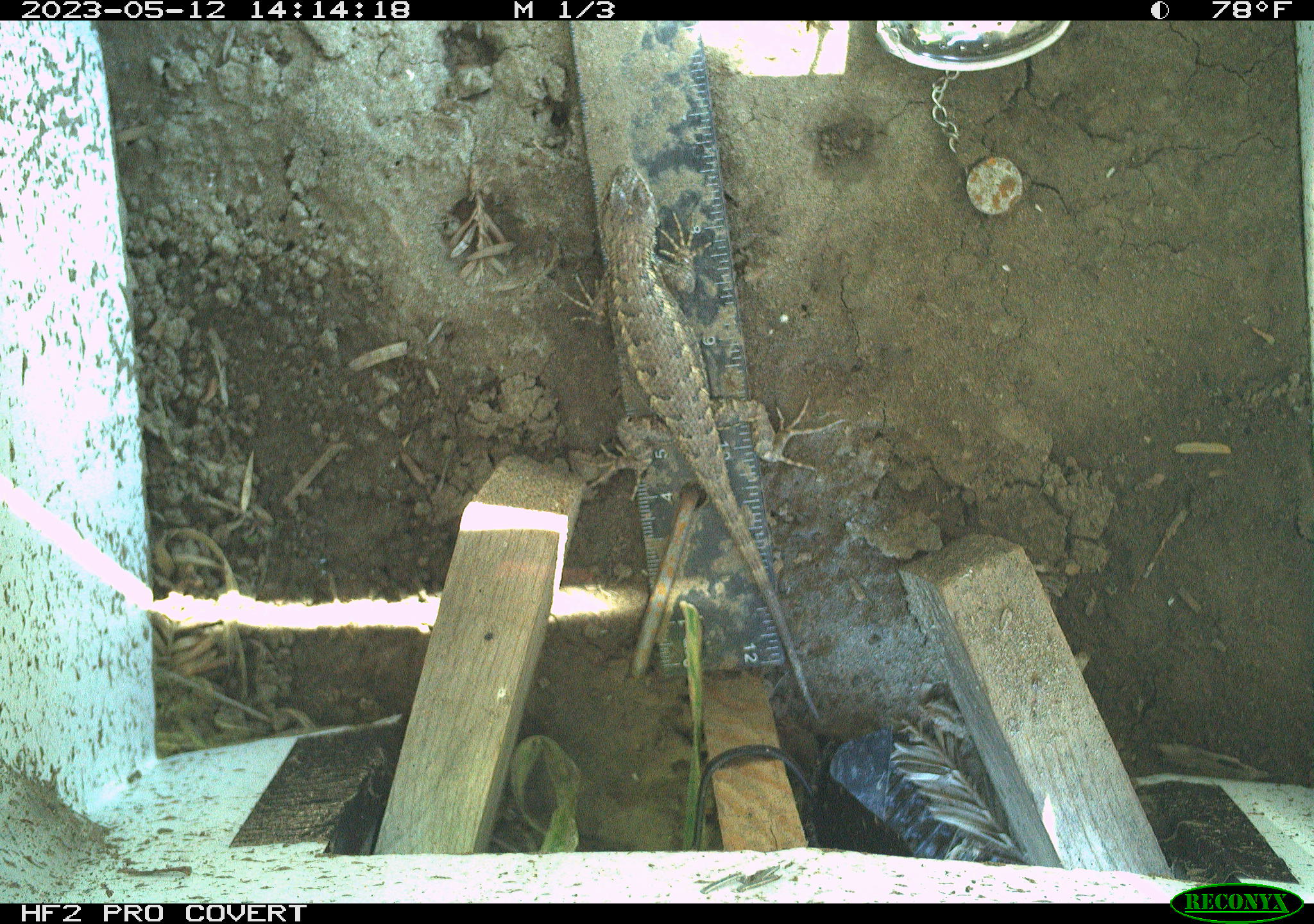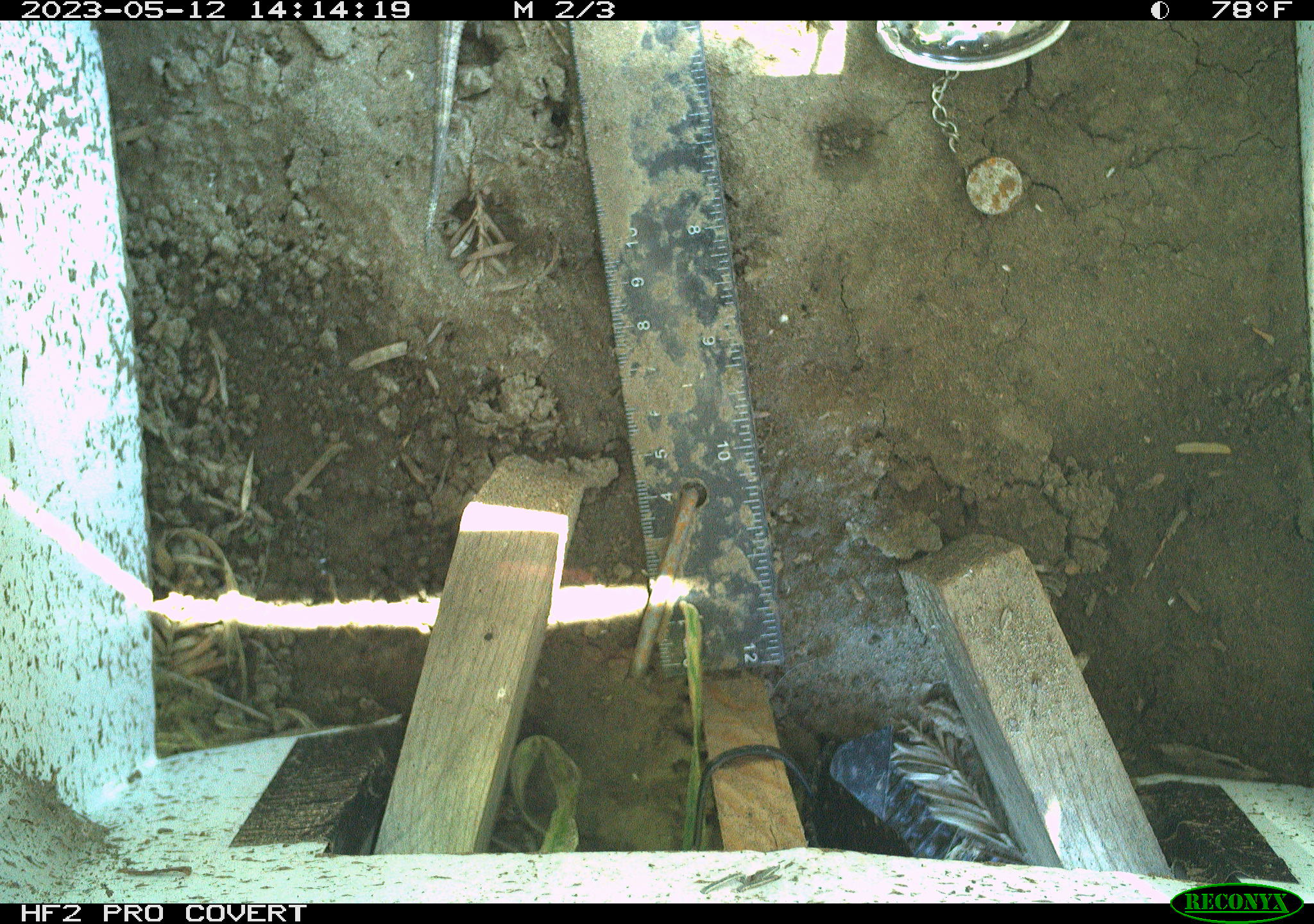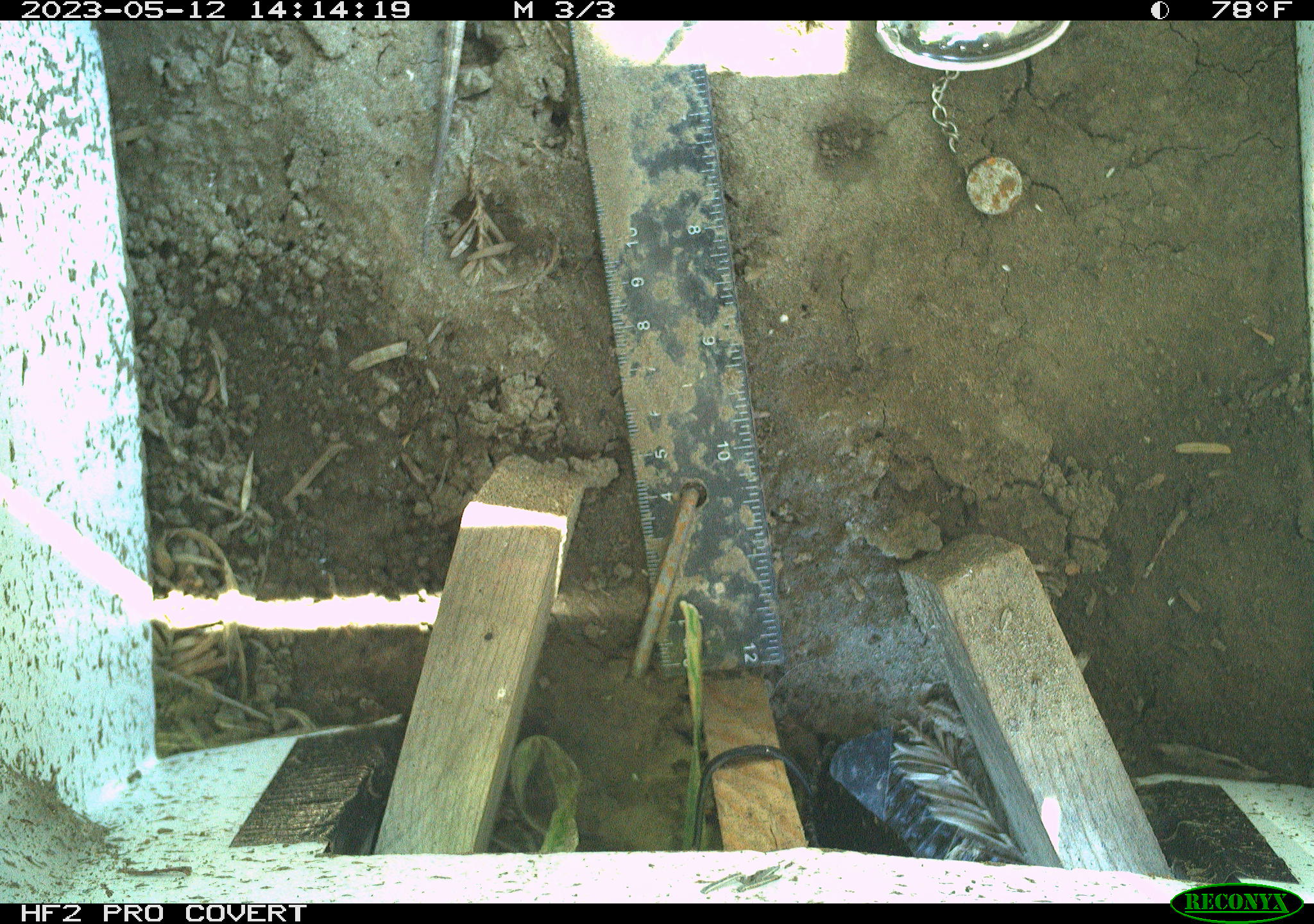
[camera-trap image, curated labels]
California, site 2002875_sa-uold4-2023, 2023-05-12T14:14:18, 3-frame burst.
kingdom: Animalia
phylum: Chordata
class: Reptilia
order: Squamata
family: Phrynosomatidae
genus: Sceloporus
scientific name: Sceloporus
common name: spiny lizards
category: sceloporus species